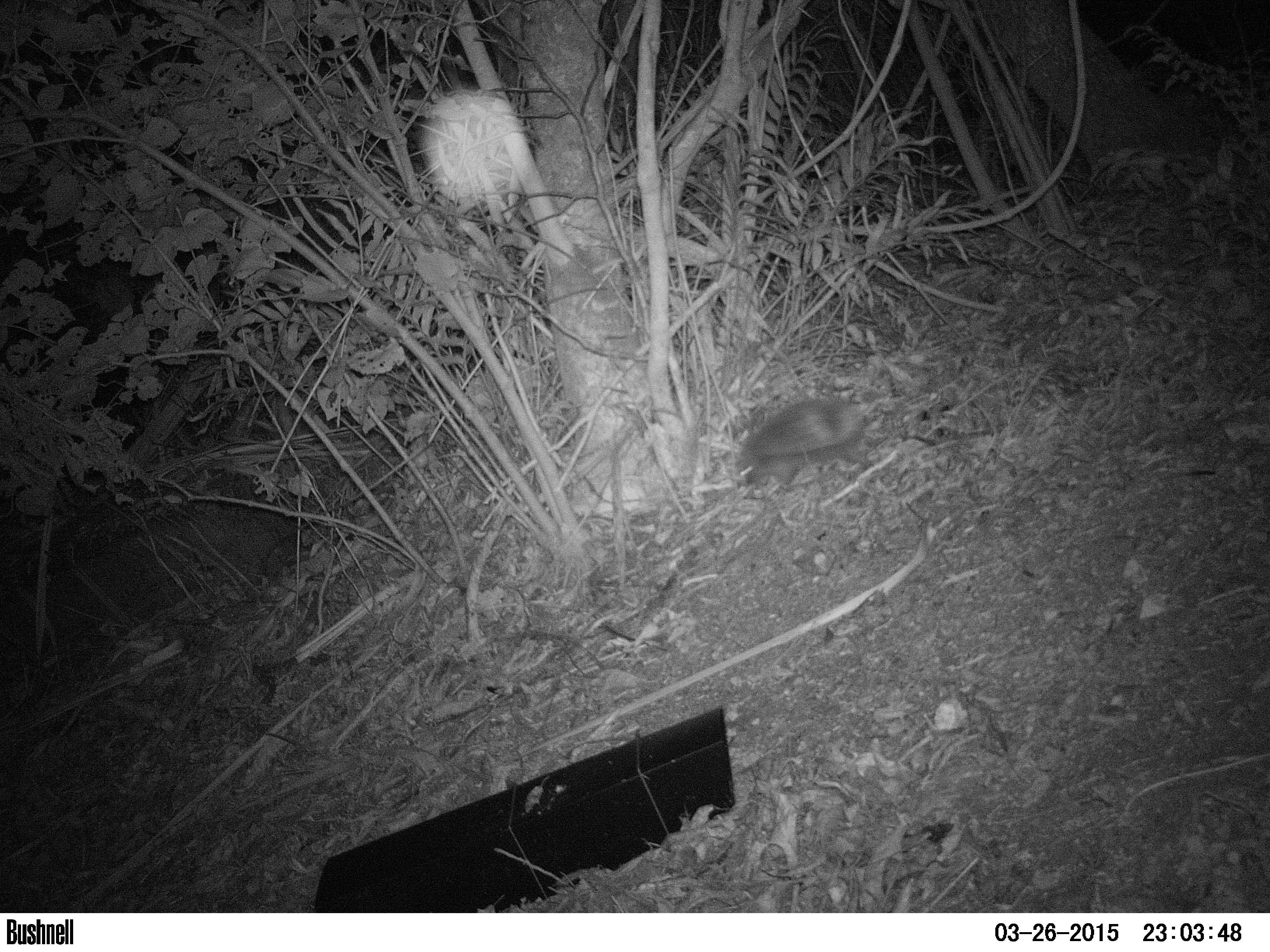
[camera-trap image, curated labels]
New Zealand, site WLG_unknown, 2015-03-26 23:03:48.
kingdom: Animalia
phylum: Chordata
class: Mammalia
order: Eulipotyphla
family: Erinaceidae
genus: Erinaceus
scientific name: Erinaceus europaeus europaeus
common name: european hedgehog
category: hedgehog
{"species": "hedgehog (european hedgehog) (Erinaceus europaeus europaeus)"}